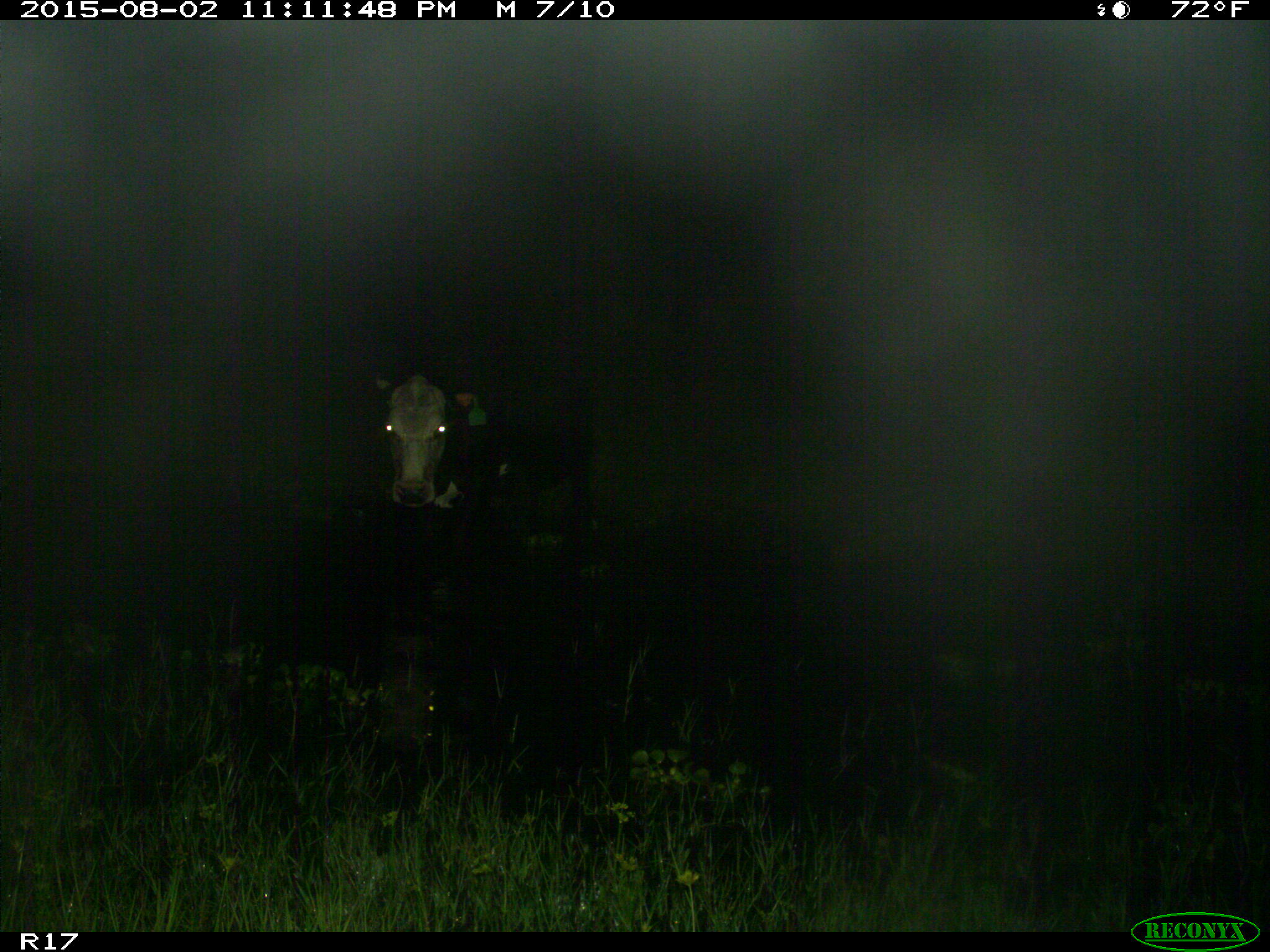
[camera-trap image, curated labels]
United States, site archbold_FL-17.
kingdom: Animalia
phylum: Chordata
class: Mammalia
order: Artiodactyla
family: Bovidae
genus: Bos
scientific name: Bos taurus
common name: domestic cow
Bos taurus (domestic cow).